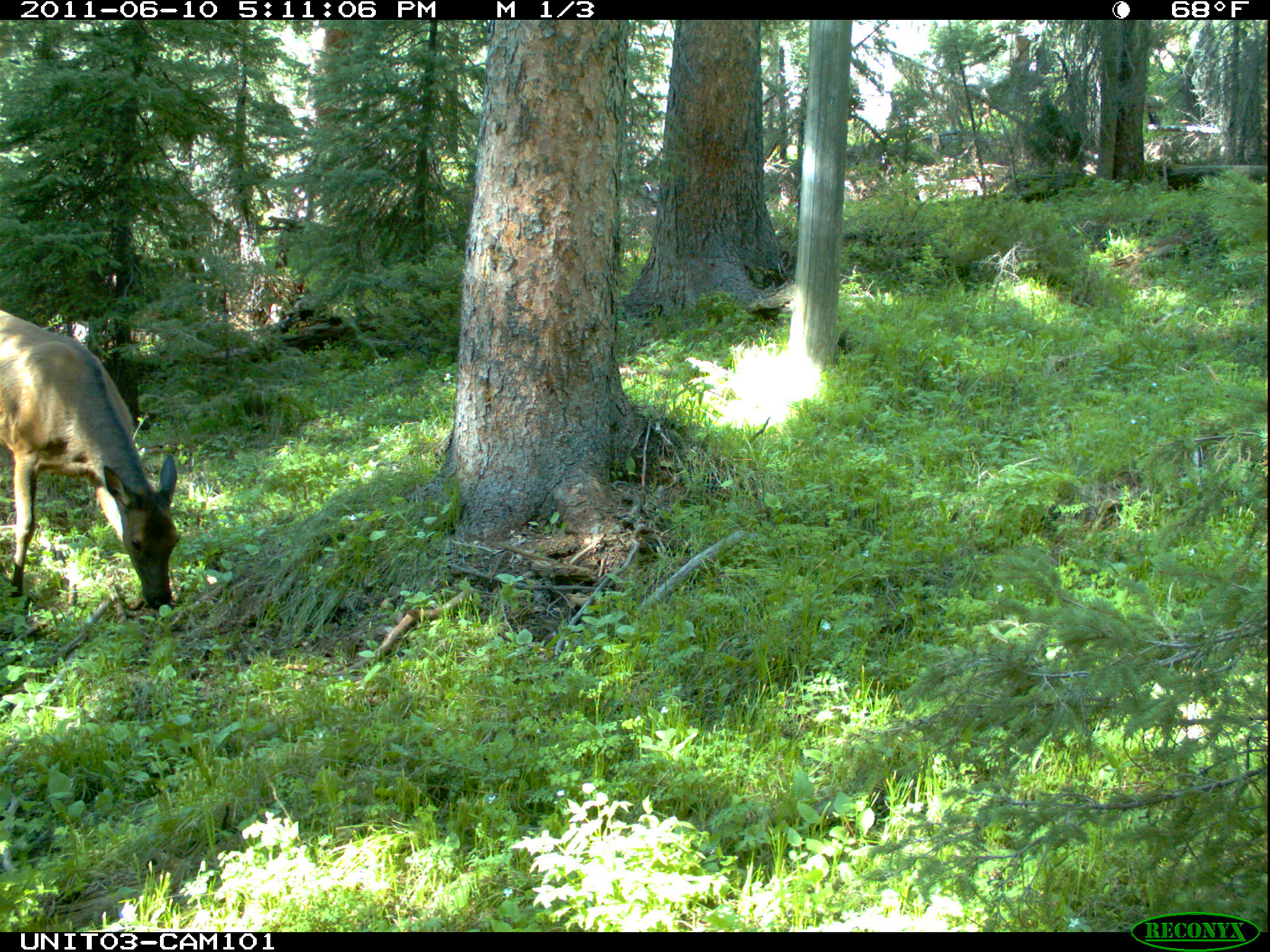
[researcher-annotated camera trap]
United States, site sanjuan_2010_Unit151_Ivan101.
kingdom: Animalia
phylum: Chordata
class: Mammalia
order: Artiodactyla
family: Cervidae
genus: Cervus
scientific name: Cervus elaphus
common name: red deer